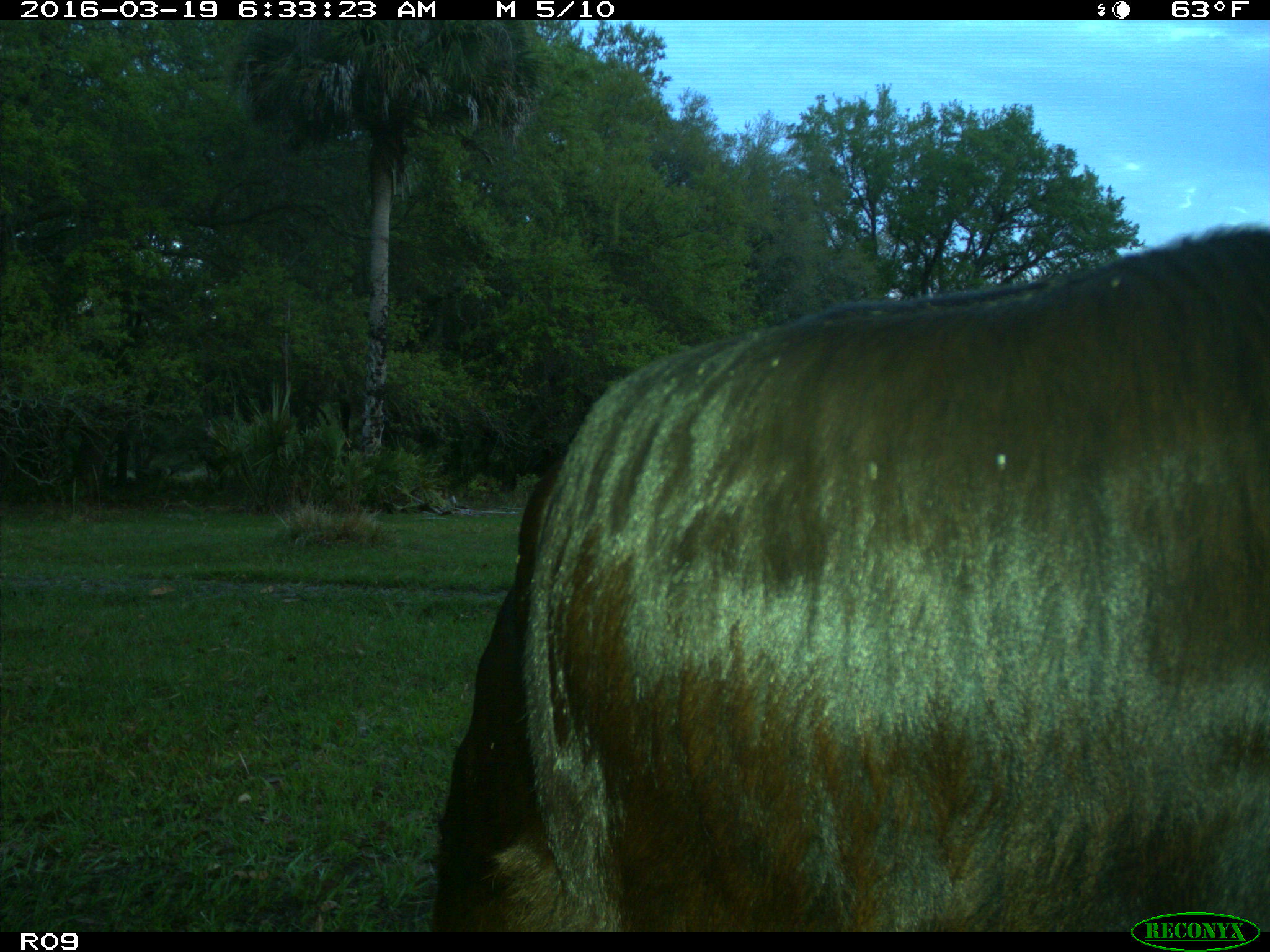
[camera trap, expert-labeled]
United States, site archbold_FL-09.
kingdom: Animalia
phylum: Chordata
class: Mammalia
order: Artiodactyla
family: Bovidae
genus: Bos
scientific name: Bos taurus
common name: domestic cow